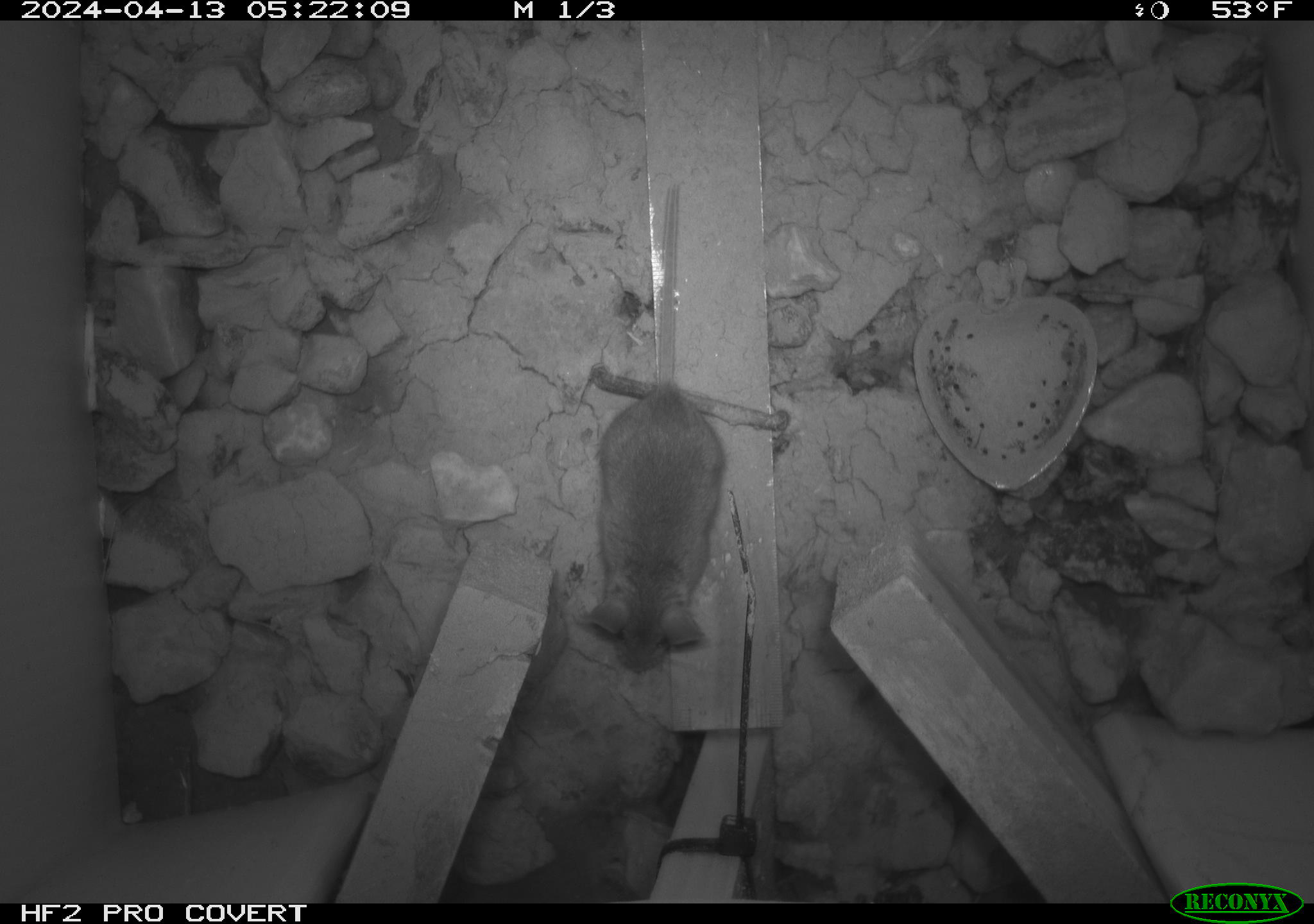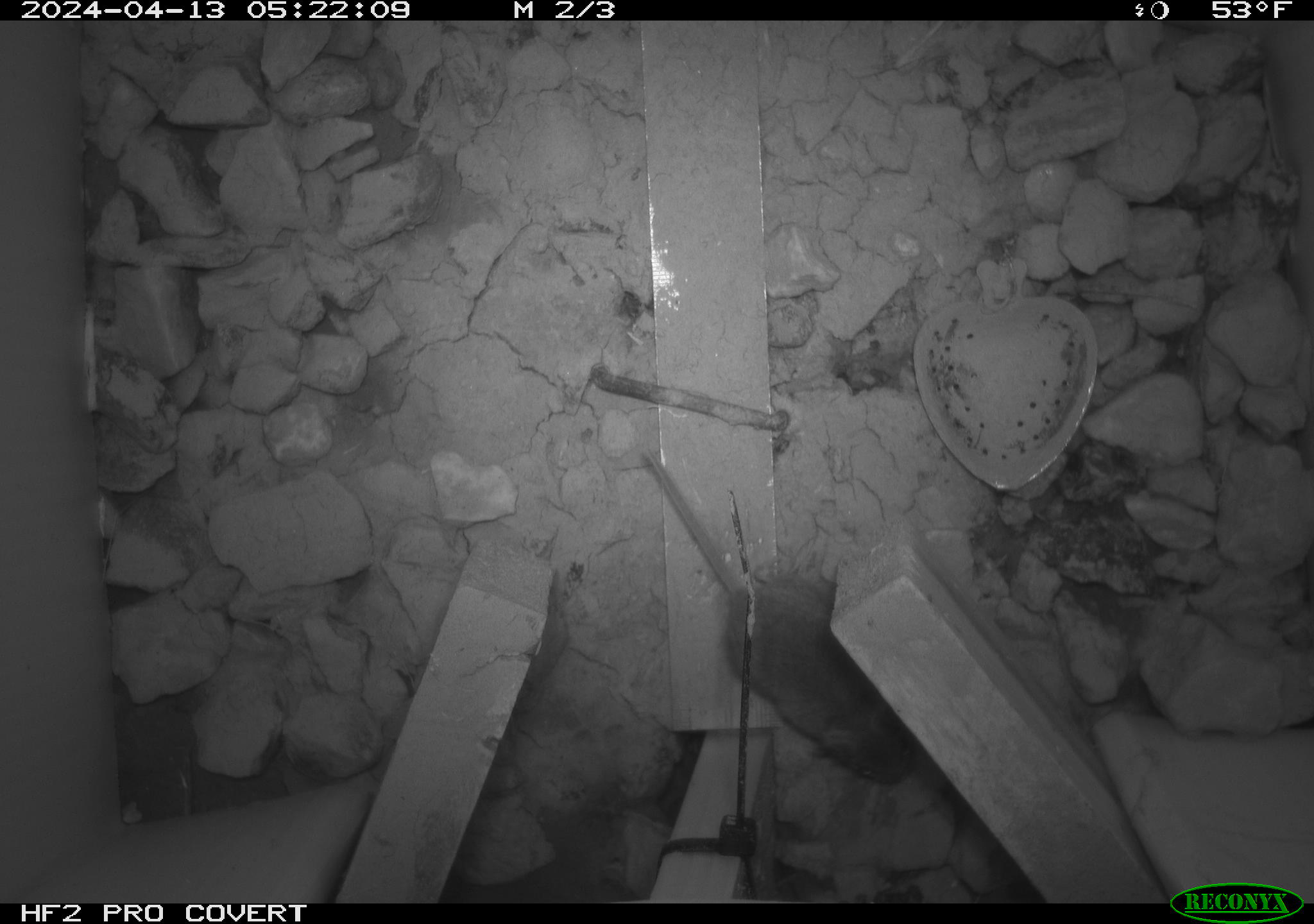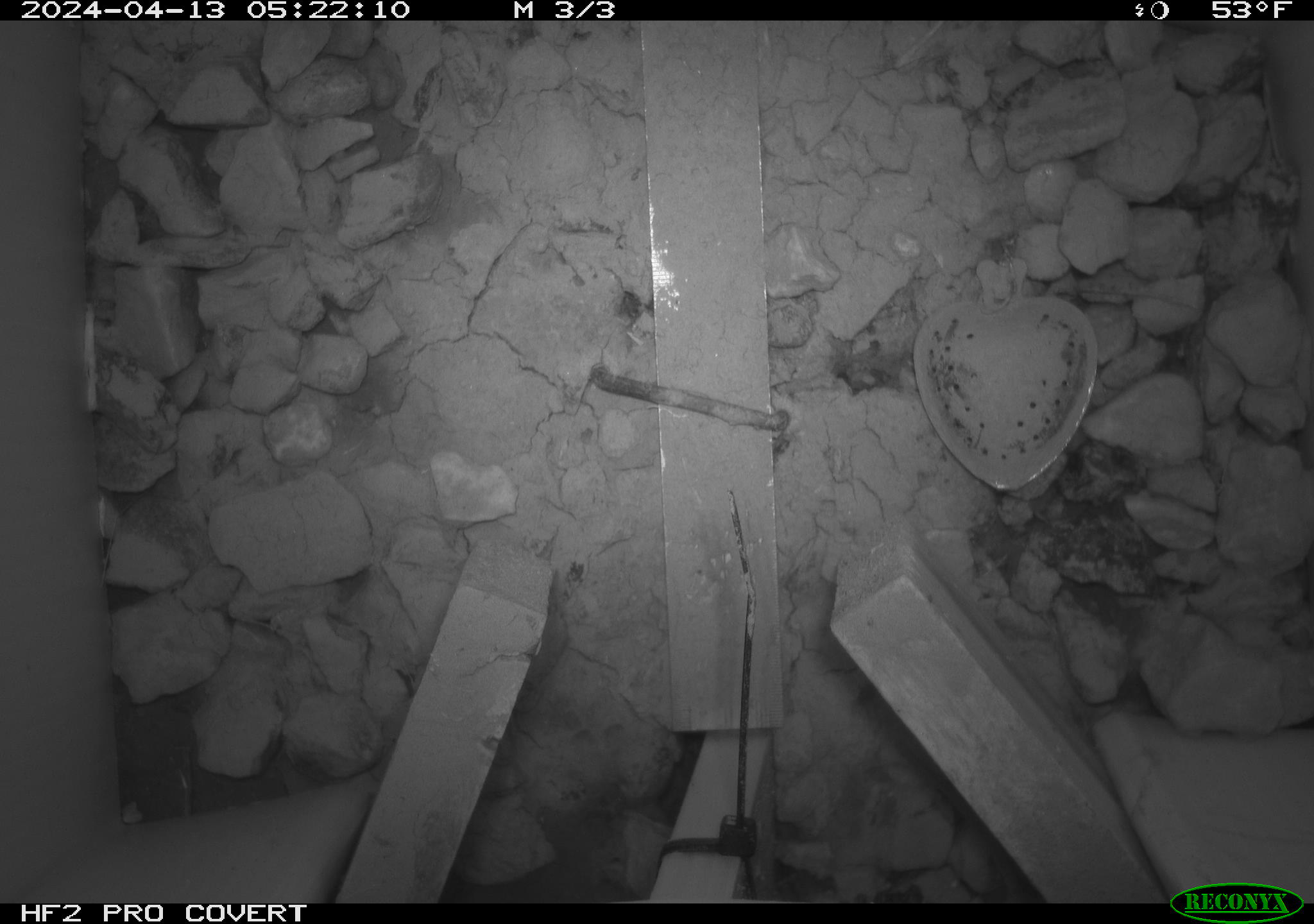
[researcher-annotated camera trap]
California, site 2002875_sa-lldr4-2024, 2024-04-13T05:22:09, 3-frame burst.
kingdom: Animalia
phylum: Chordata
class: Mammalia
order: Rodentia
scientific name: Rodentia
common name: mouse species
Mouse species (Rodentia).